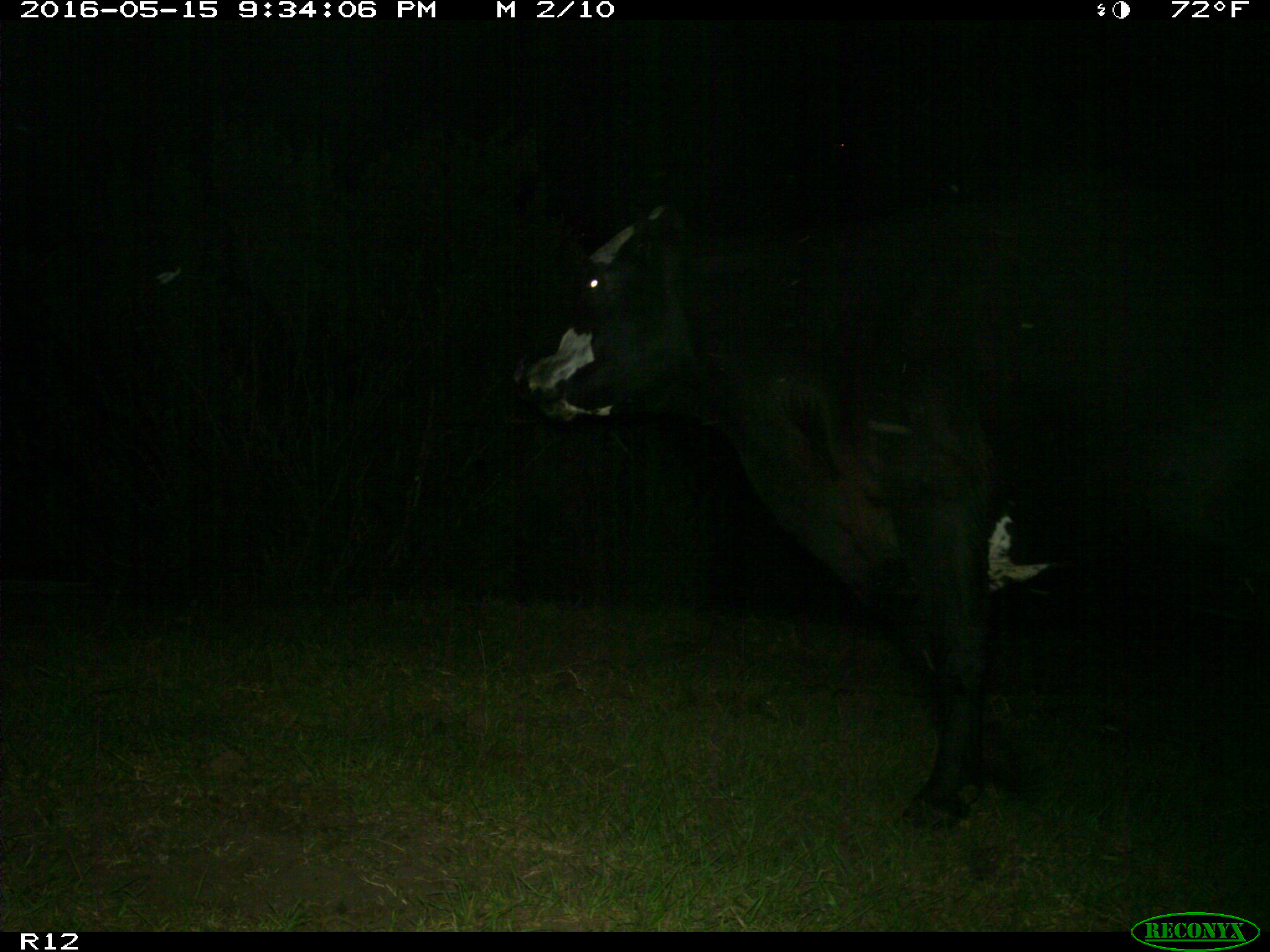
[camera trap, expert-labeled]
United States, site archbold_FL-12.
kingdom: Animalia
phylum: Chordata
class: Mammalia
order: Artiodactyla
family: Bovidae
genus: Bos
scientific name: Bos taurus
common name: domestic cow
Bos taurus (domestic cow).